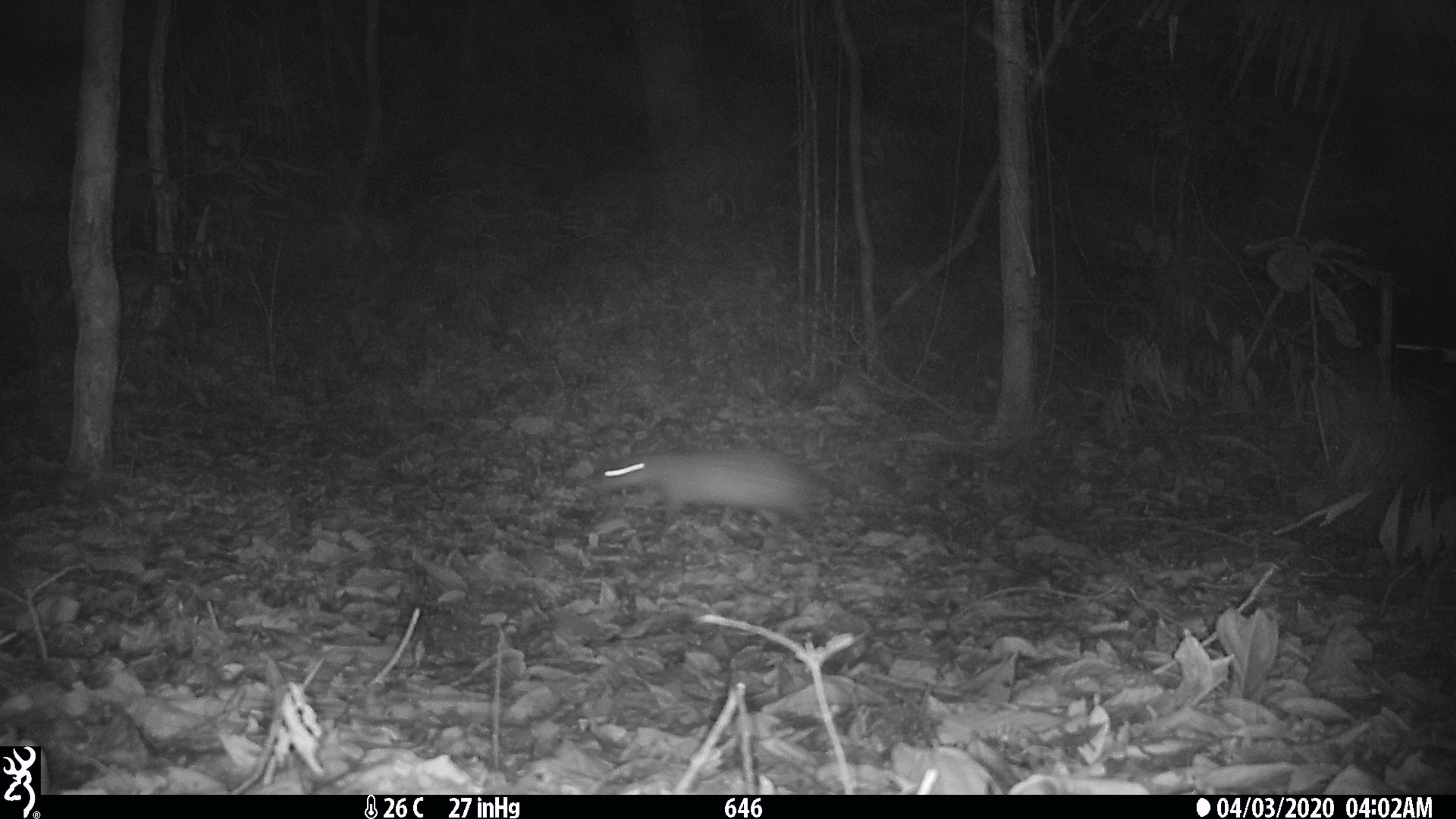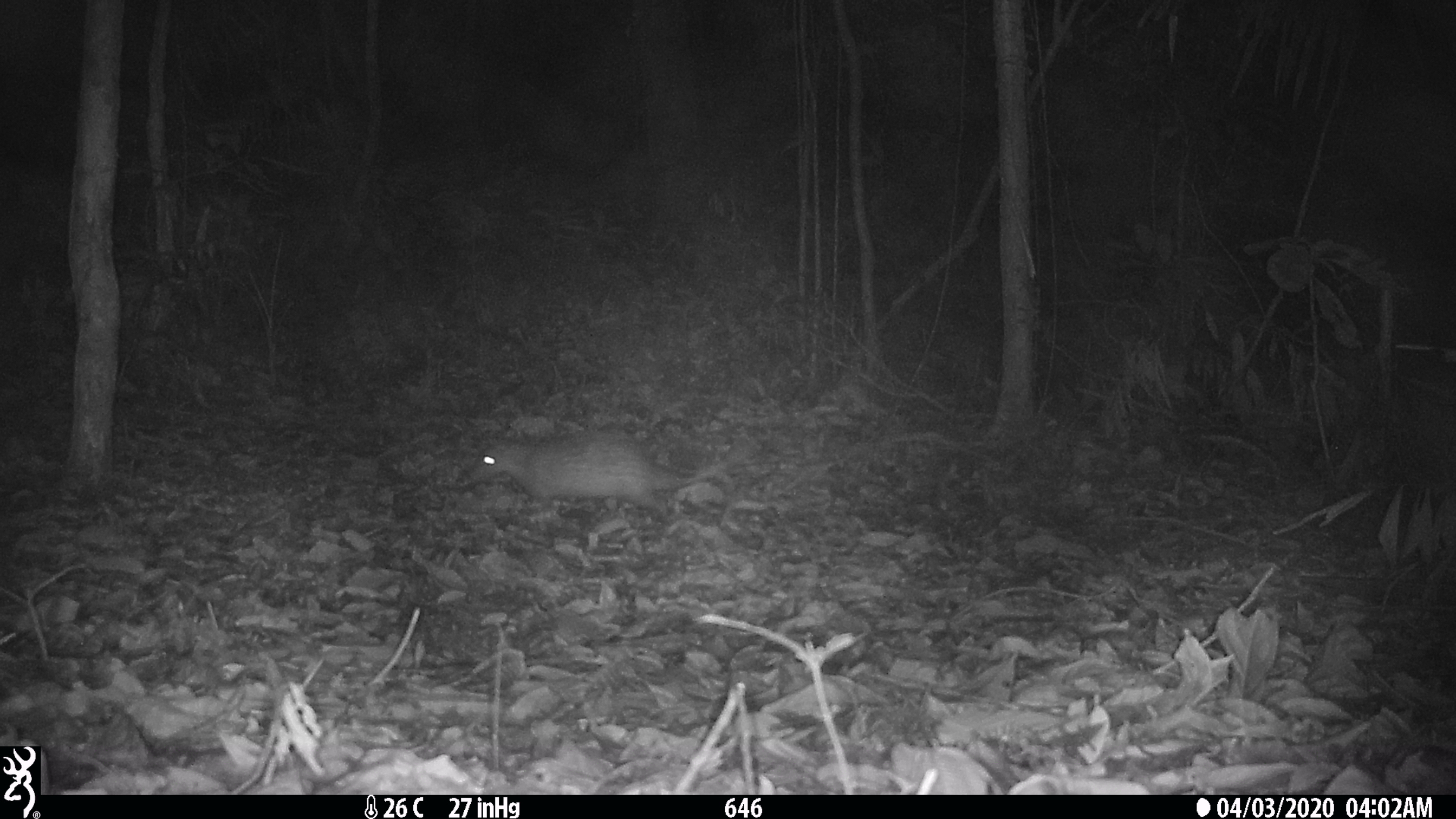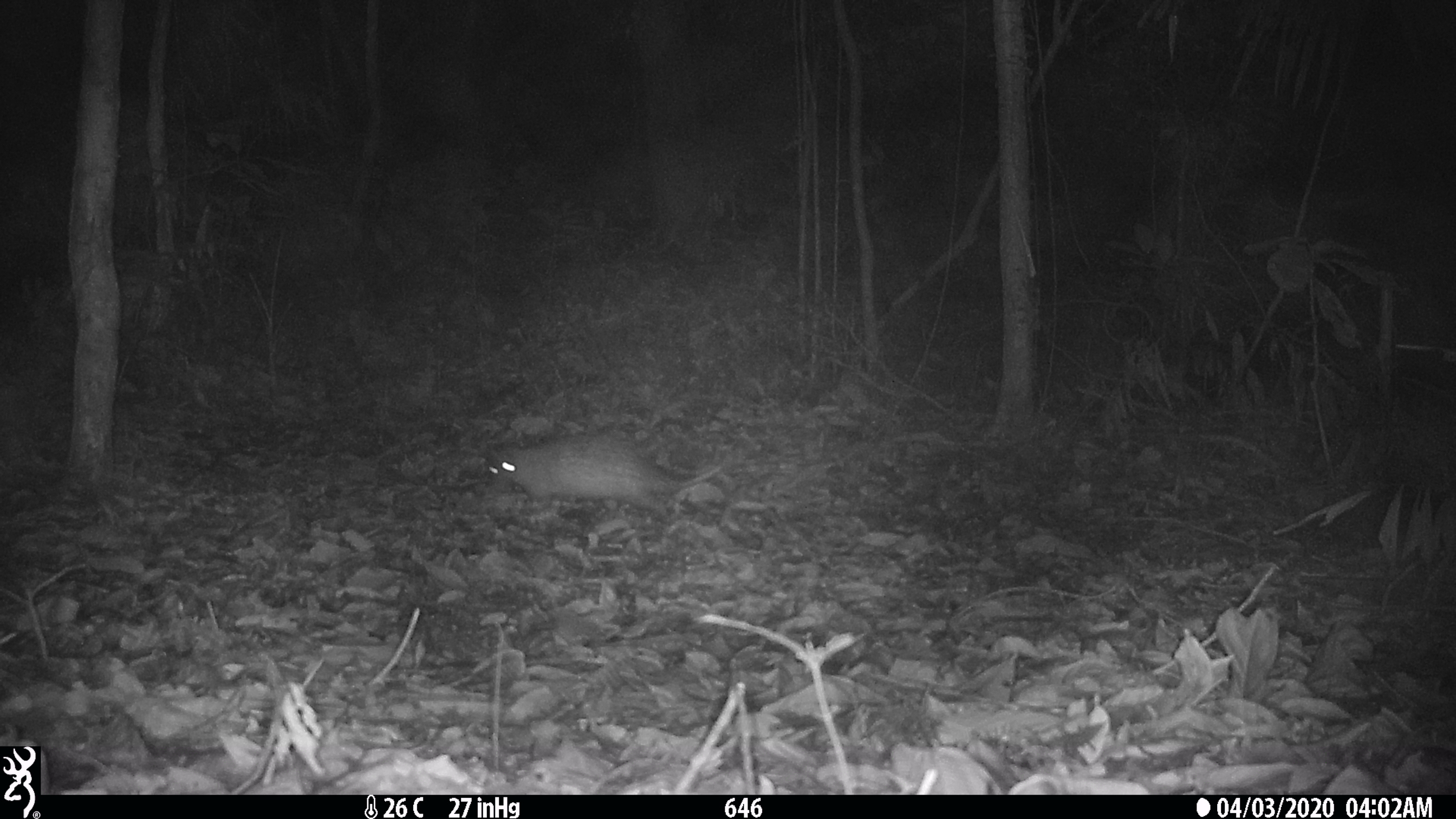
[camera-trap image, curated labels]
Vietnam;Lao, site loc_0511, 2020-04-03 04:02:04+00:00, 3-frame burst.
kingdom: Animalia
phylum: Chordata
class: Mammalia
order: Rodentia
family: Hystricidae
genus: Atherurus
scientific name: Atherurus macrourus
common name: asiatic brush-tailed porcupine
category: asiatic brush tailed porcupine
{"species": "asiatic brush tailed porcupine (asiatic brush-tailed porcupine) (Atherurus macrourus)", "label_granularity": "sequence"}